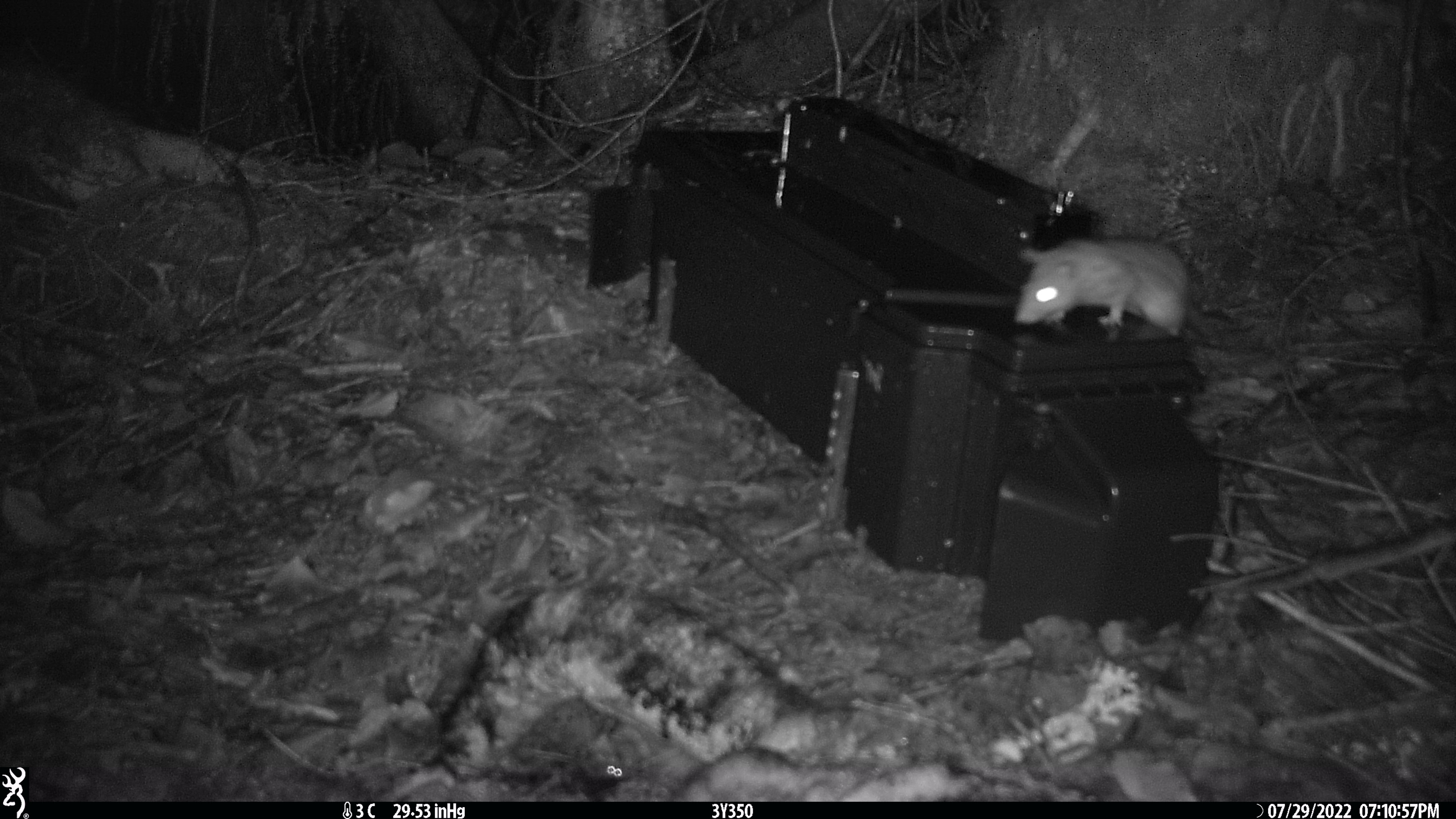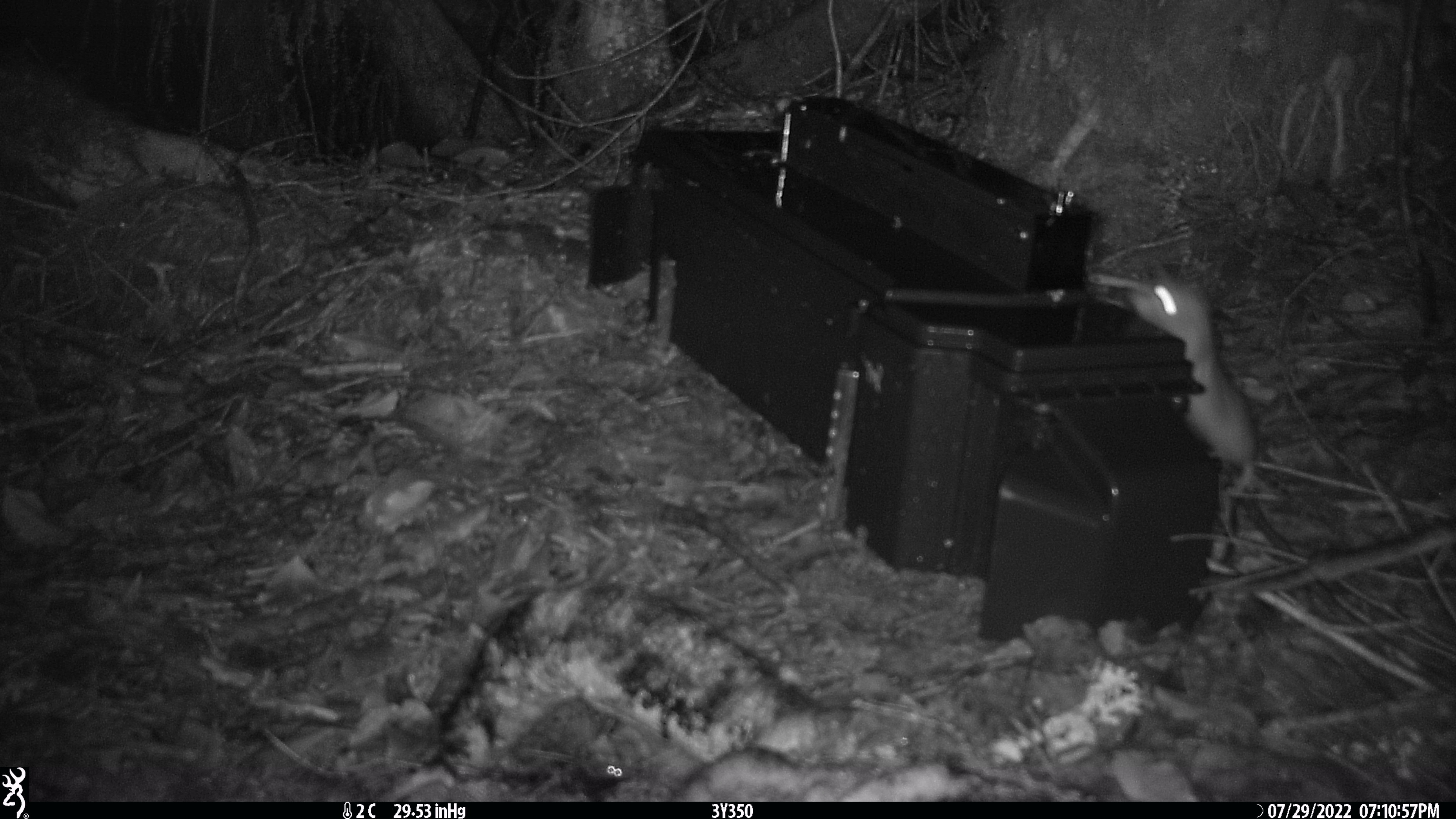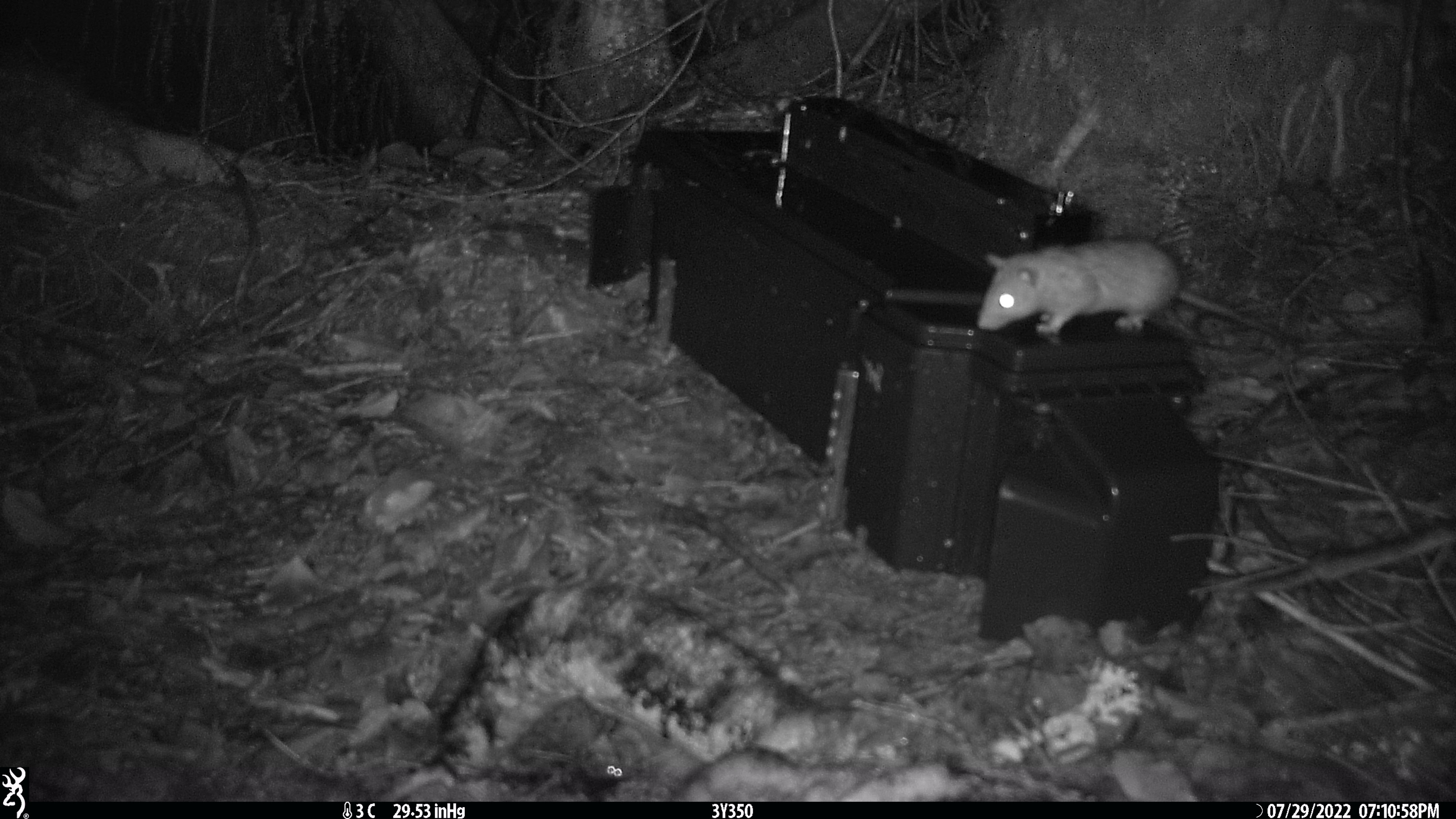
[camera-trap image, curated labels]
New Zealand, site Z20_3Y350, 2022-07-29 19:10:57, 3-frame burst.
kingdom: Animalia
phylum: Chordata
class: Mammalia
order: Rodentia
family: Muridae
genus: Rattus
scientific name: Rattus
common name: rat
Rat (Rattus).